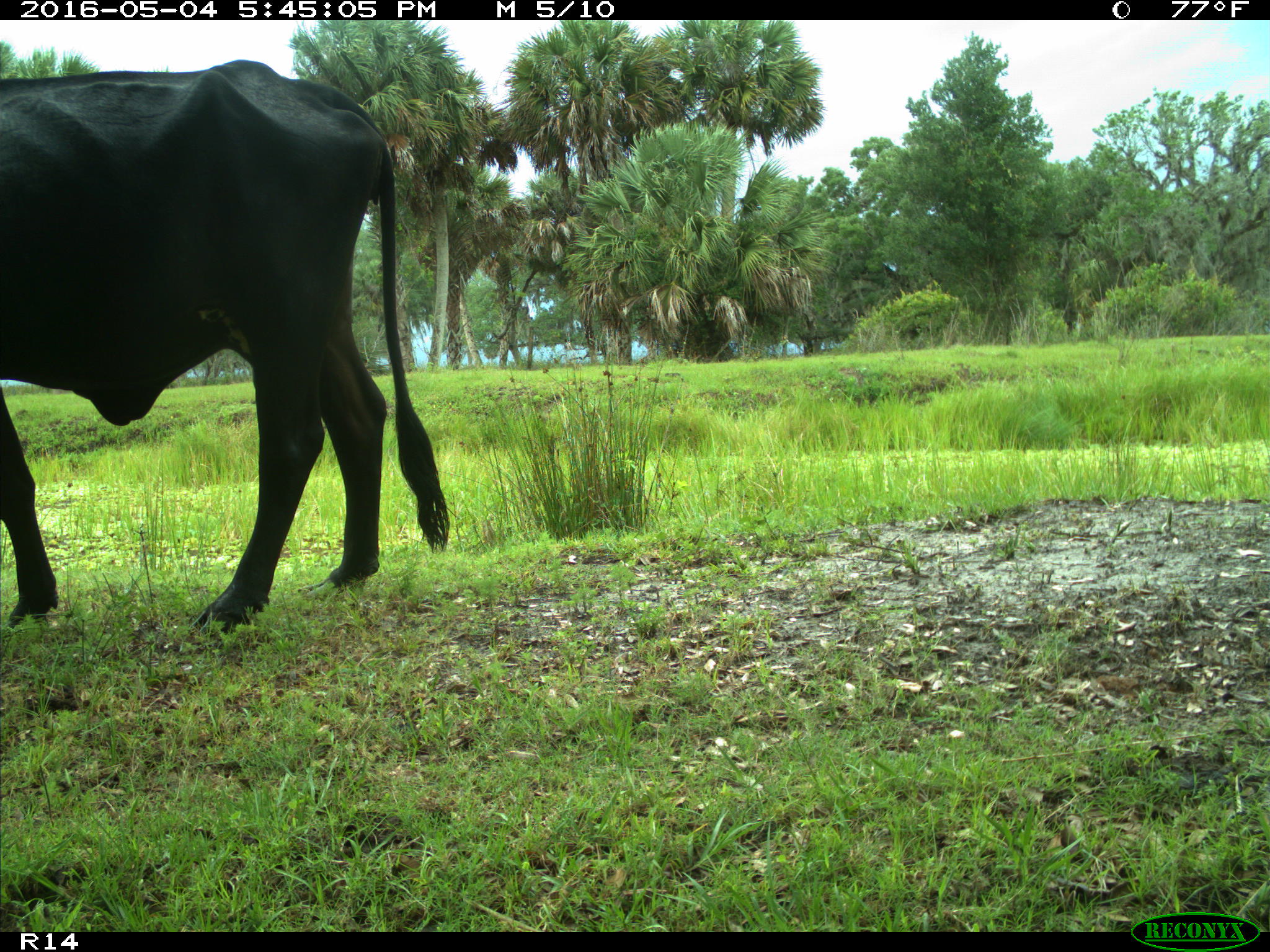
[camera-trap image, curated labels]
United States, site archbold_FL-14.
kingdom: Animalia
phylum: Chordata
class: Mammalia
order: Artiodactyla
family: Bovidae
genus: Bos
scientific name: Bos taurus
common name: domestic cow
Bos taurus (domestic cow).